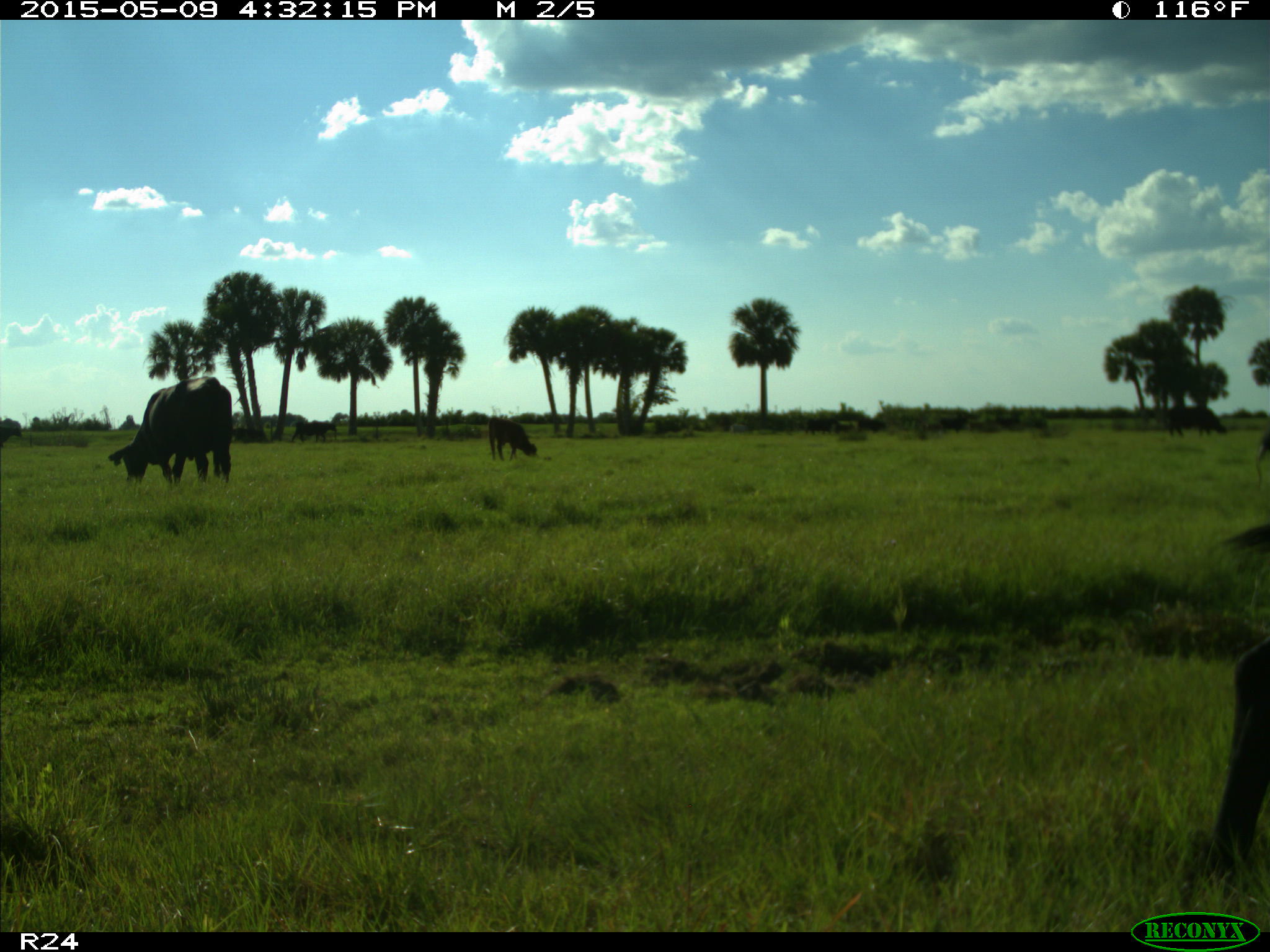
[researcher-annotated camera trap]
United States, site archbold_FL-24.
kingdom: Animalia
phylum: Chordata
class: Mammalia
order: Artiodactyla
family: Bovidae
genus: Bos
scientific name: Bos taurus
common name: domestic cow